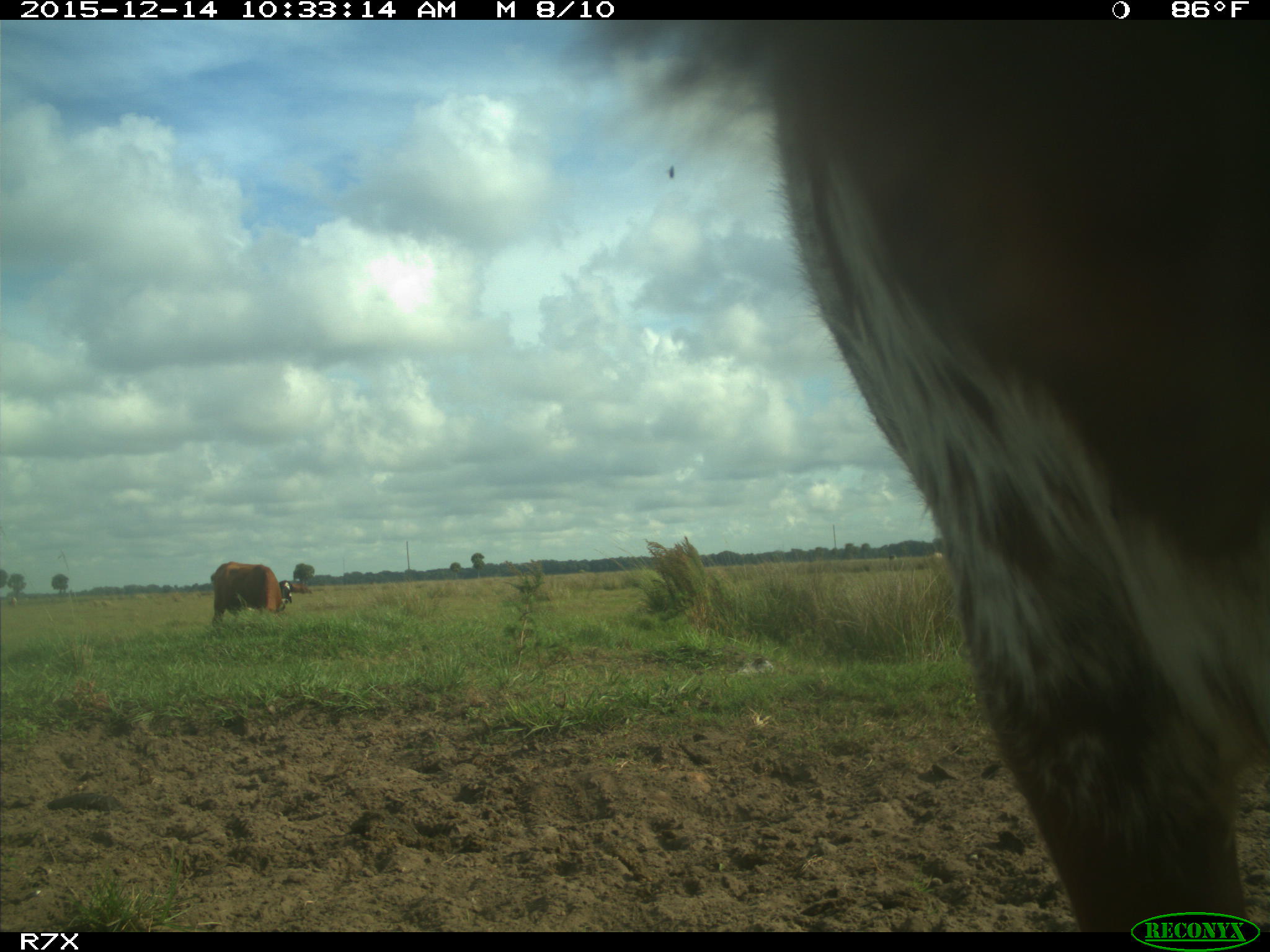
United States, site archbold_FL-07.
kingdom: Animalia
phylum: Chordata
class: Mammalia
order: Artiodactyla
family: Bovidae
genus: Bos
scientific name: Bos taurus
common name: domestic cow